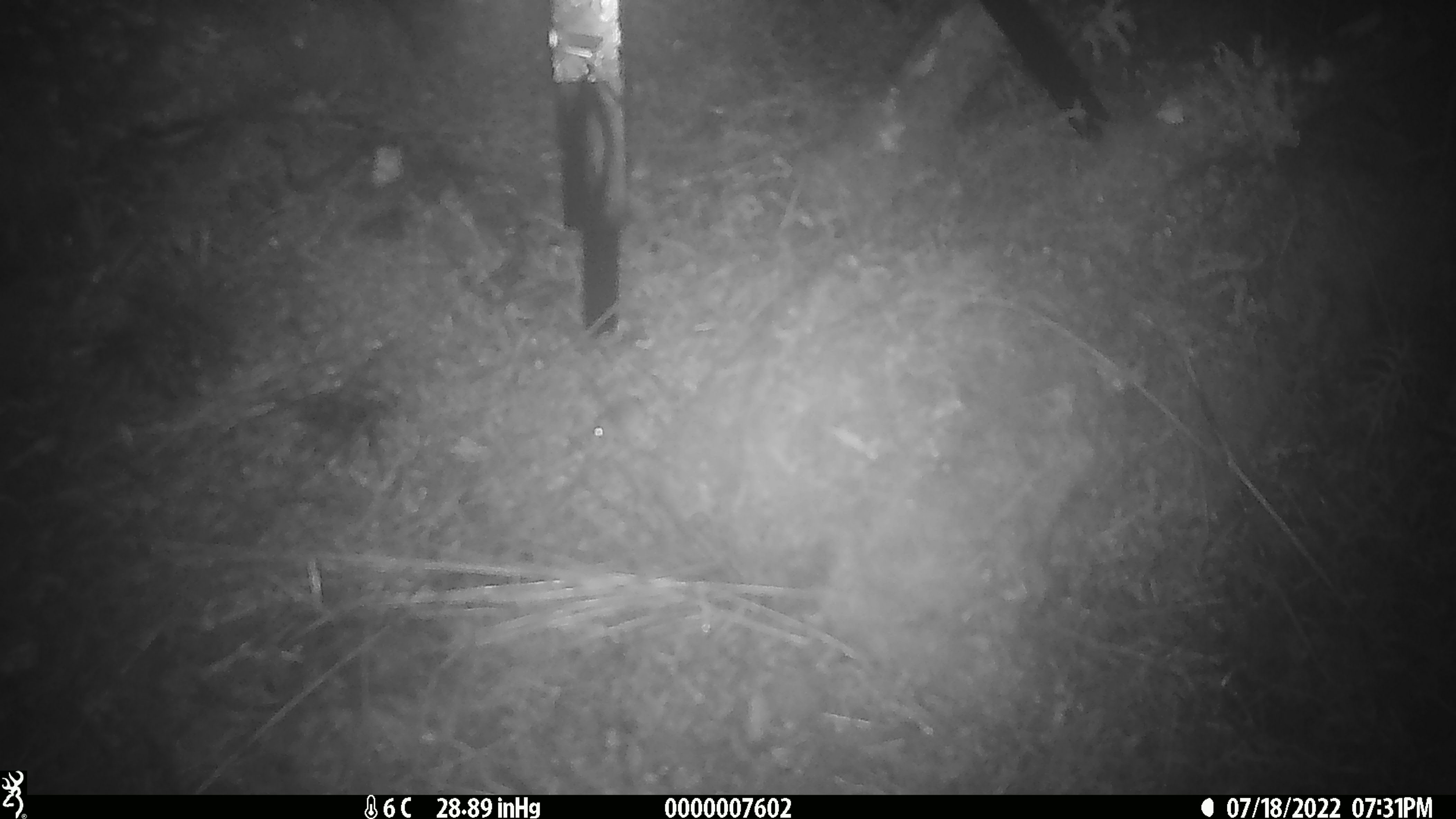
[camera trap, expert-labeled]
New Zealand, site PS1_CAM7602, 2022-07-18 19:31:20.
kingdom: Animalia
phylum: Chordata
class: Mammalia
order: Rodentia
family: Muridae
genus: Mus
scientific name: Mus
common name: mouse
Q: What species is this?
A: Mouse (Mus).